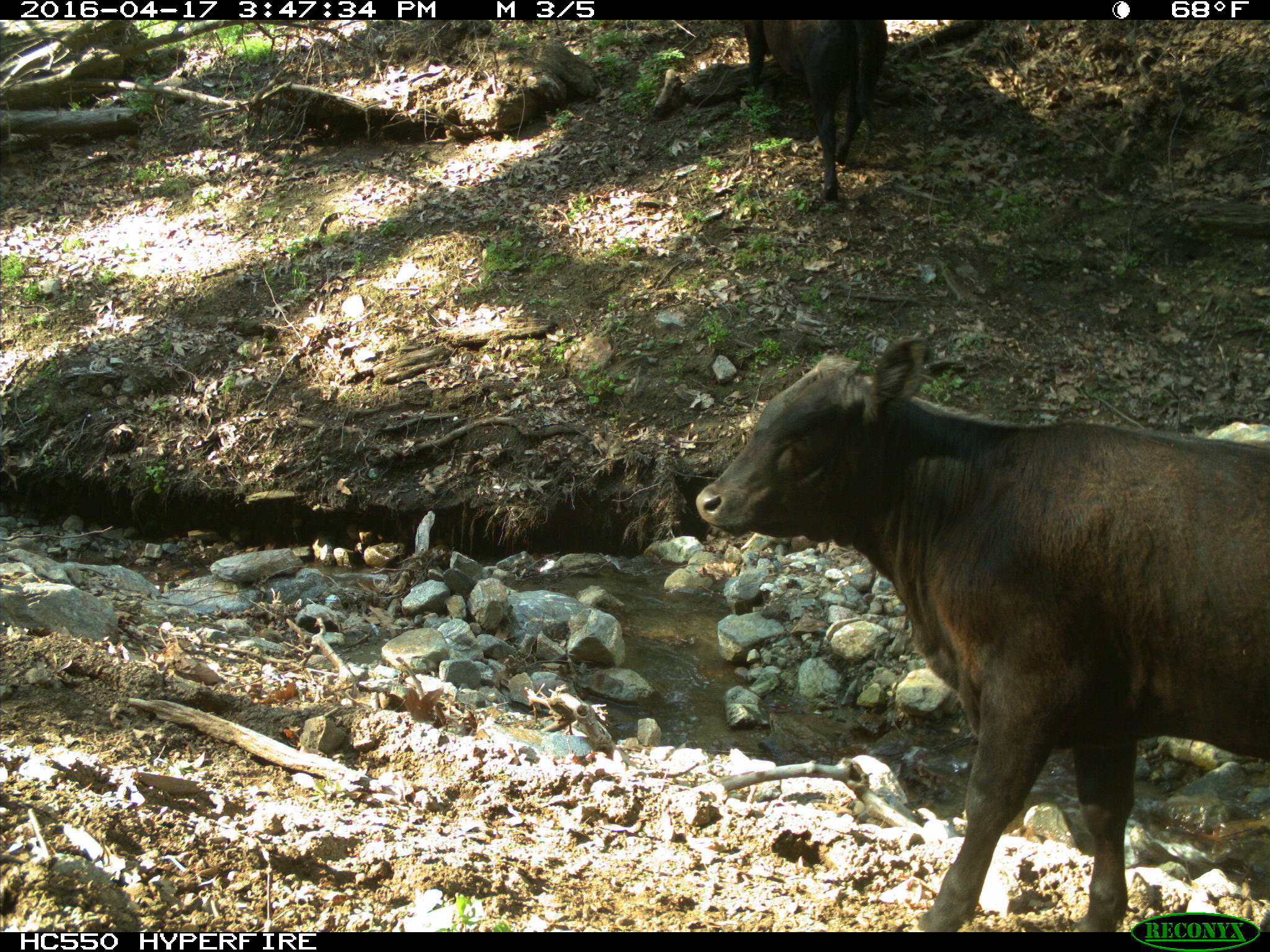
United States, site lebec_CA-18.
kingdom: Animalia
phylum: Chordata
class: Mammalia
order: Artiodactyla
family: Bovidae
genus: Bos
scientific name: Bos taurus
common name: domestic cow